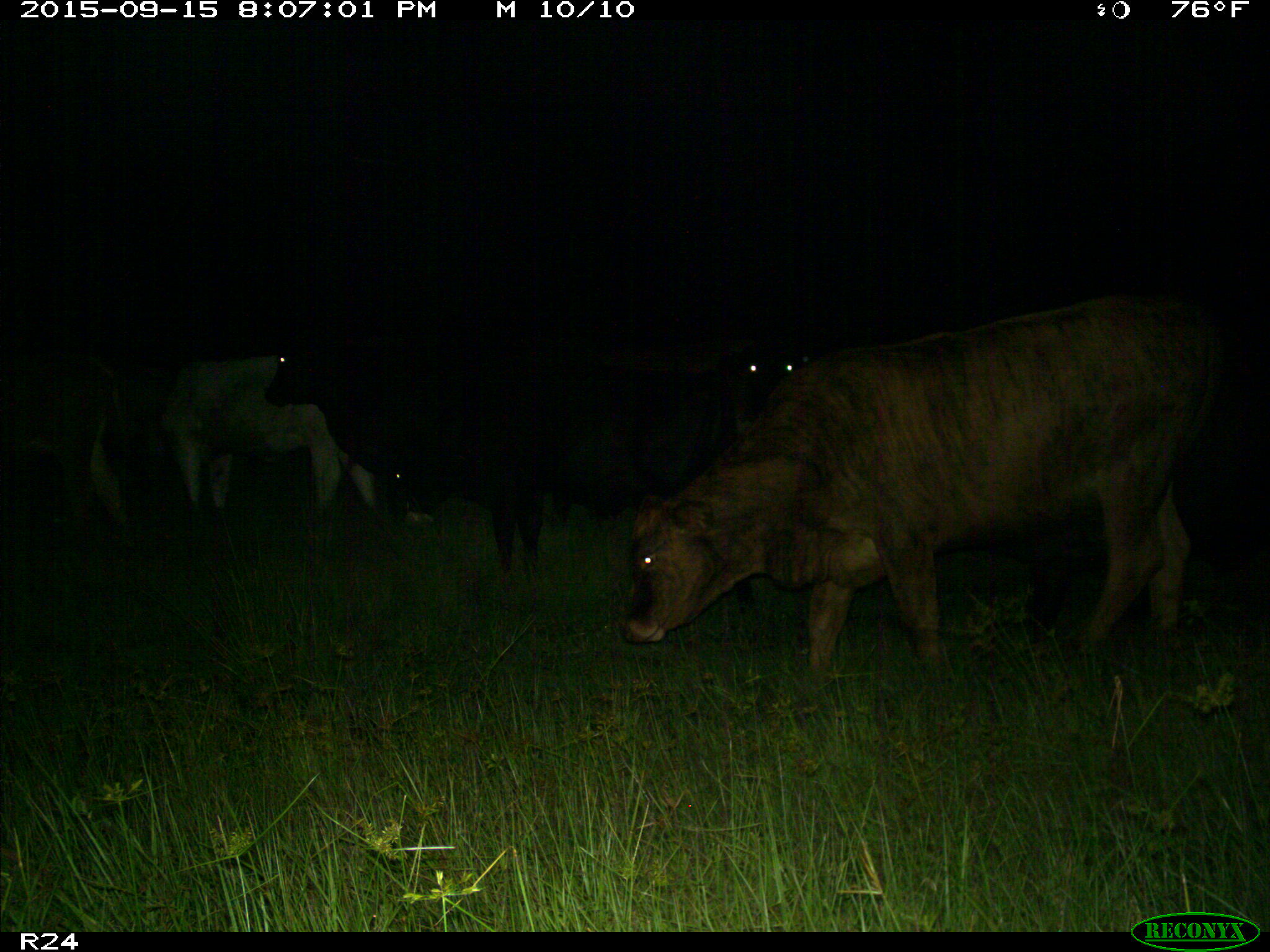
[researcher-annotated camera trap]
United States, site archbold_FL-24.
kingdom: Animalia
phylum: Chordata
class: Mammalia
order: Artiodactyla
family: Bovidae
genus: Bos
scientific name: Bos taurus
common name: domestic cow